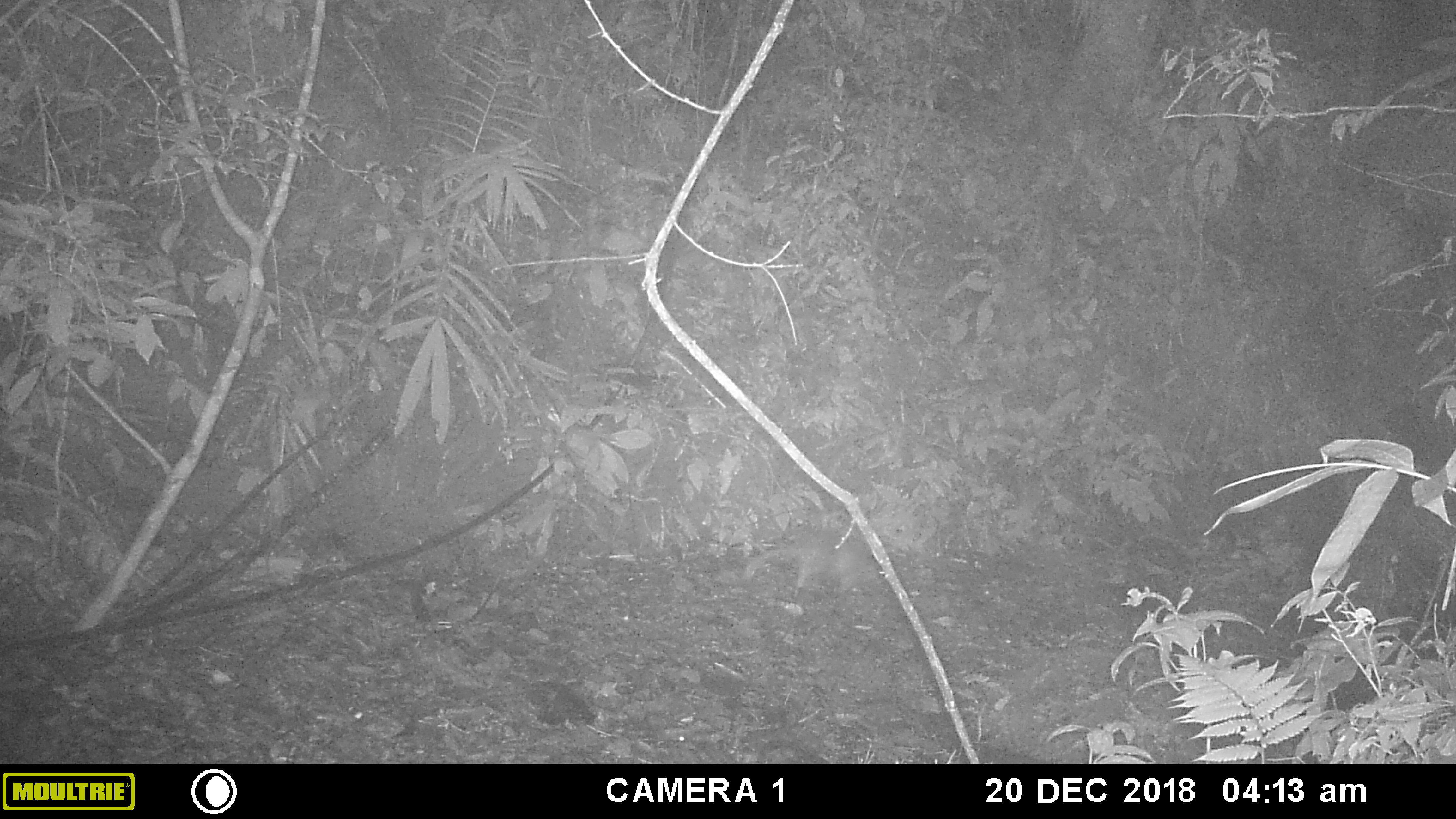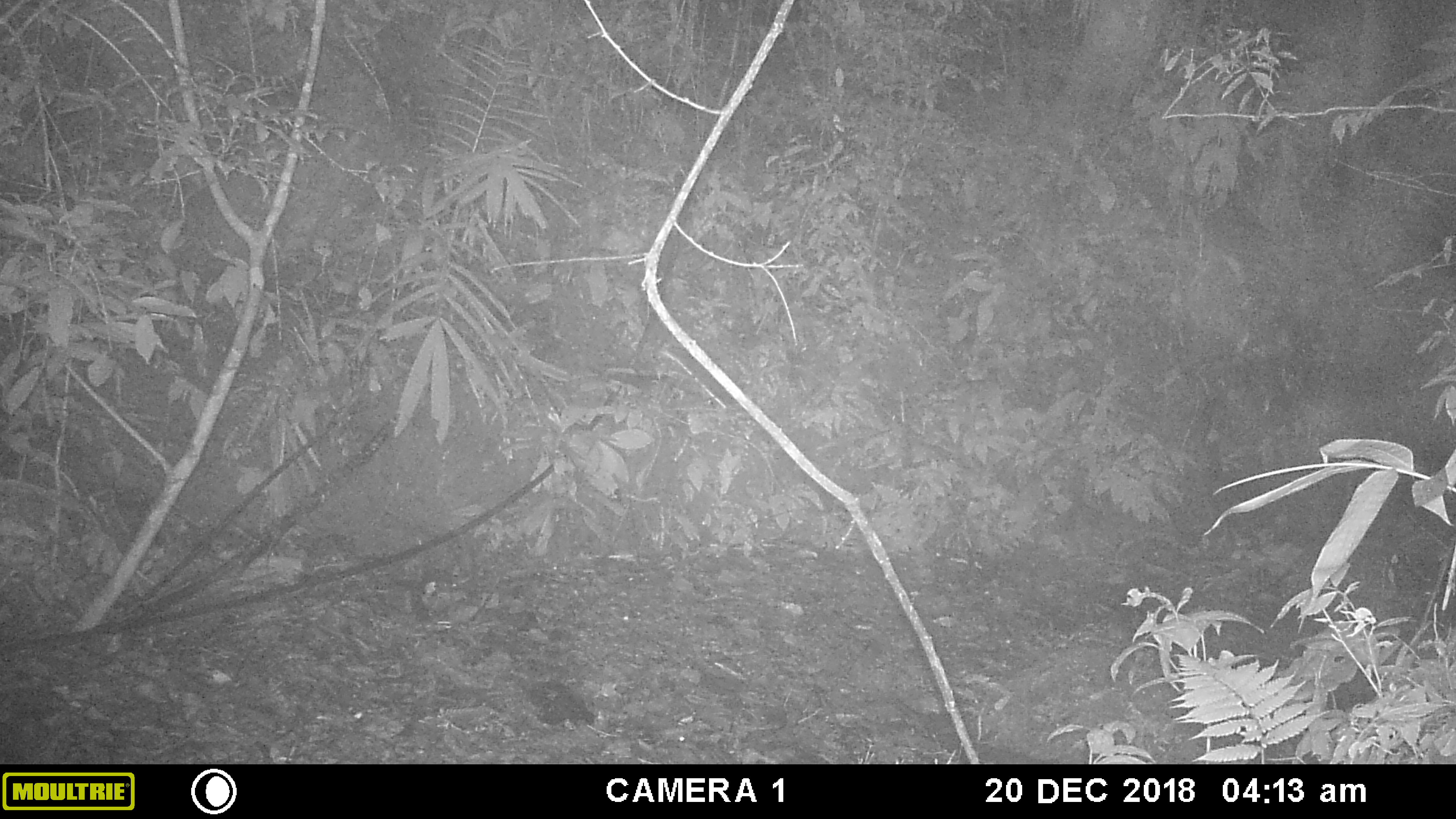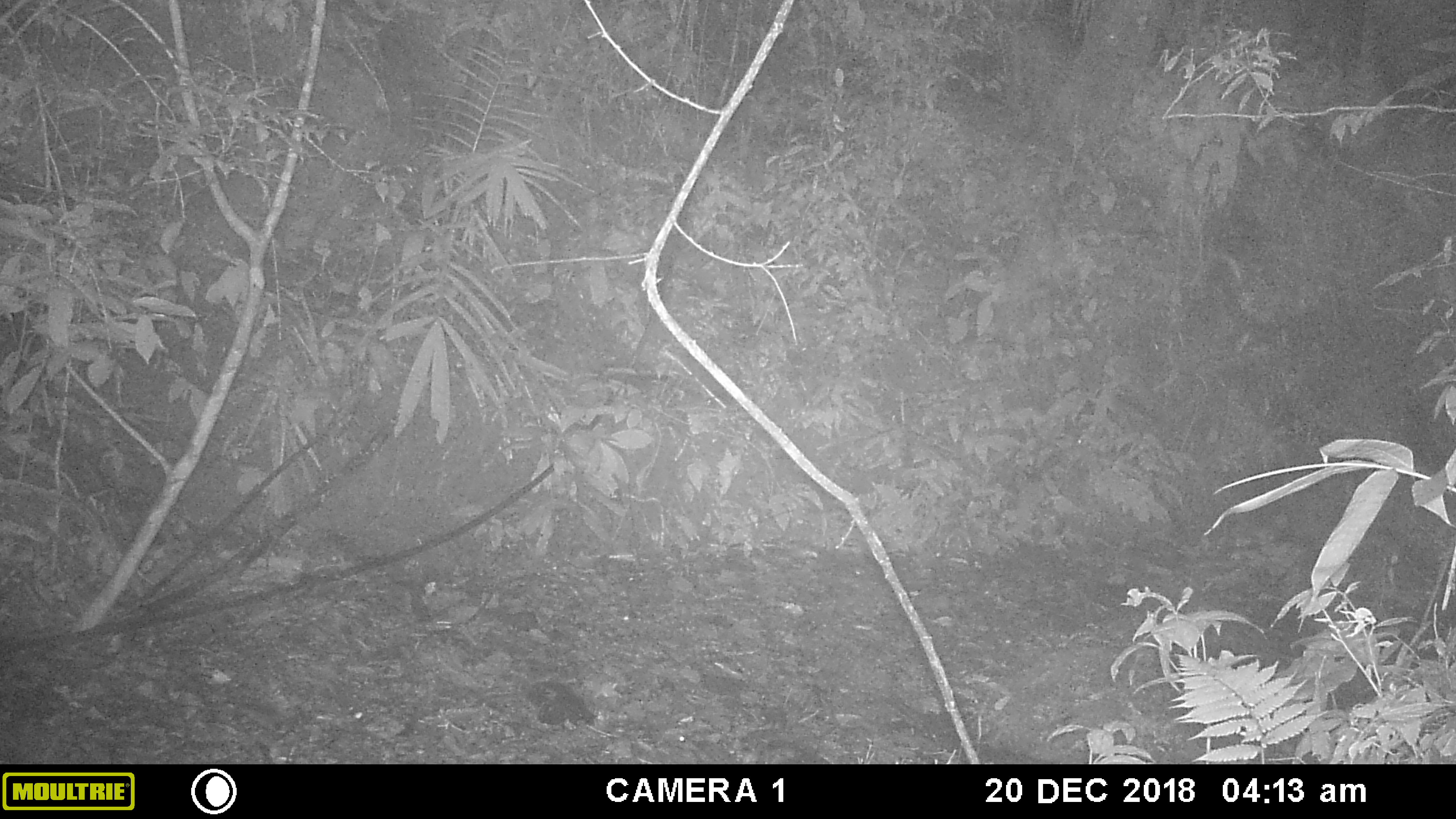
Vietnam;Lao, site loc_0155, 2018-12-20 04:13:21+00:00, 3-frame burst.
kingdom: Animalia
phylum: Chordata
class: Mammalia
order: Rodentia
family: Hystricidae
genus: Atherurus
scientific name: Atherurus macrourus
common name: asiatic brush-tailed porcupine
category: asiatic brush tailed porcupine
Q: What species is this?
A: Asiatic brush tailed porcupine (asiatic brush-tailed porcupine) (Atherurus macrourus).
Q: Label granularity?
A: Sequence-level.